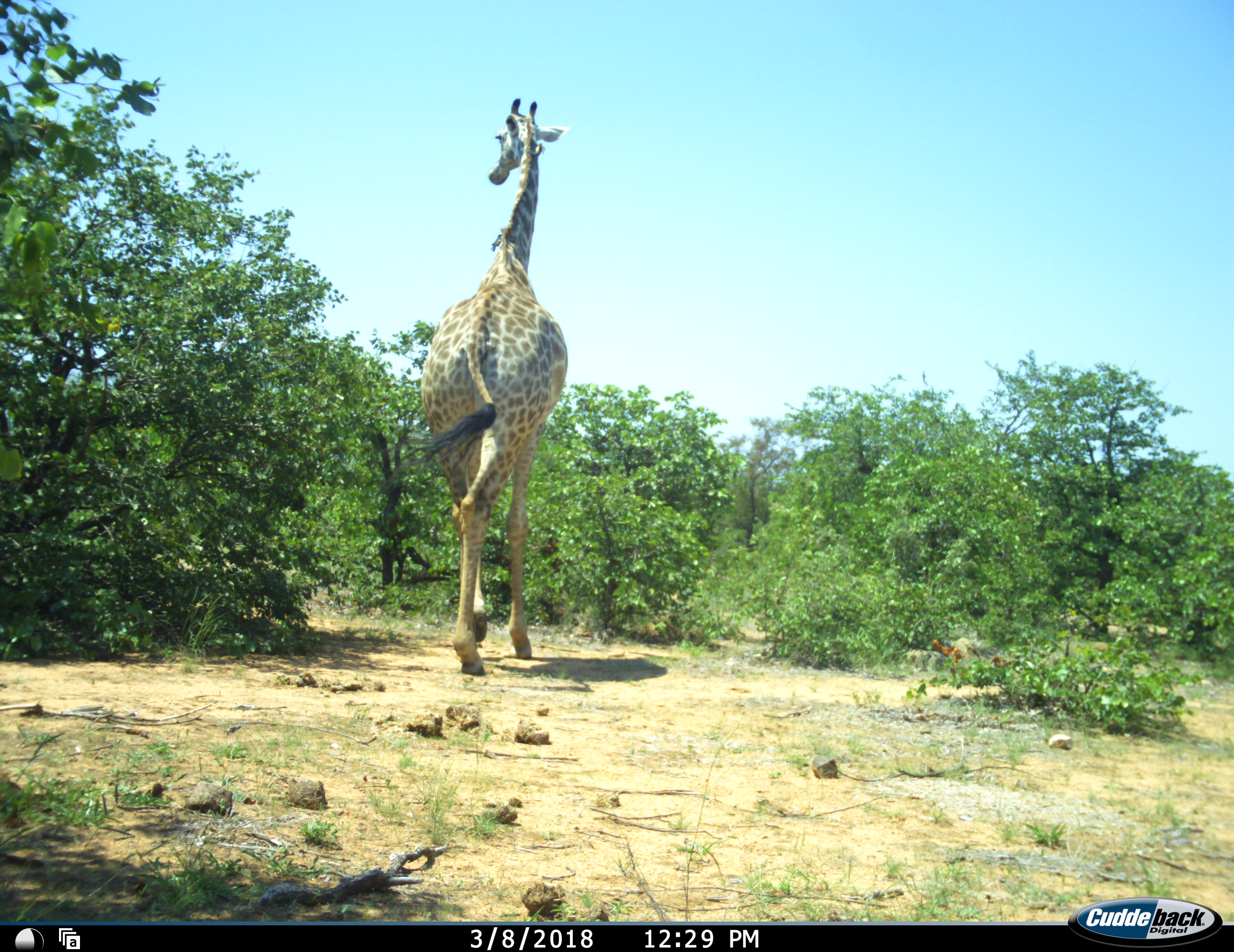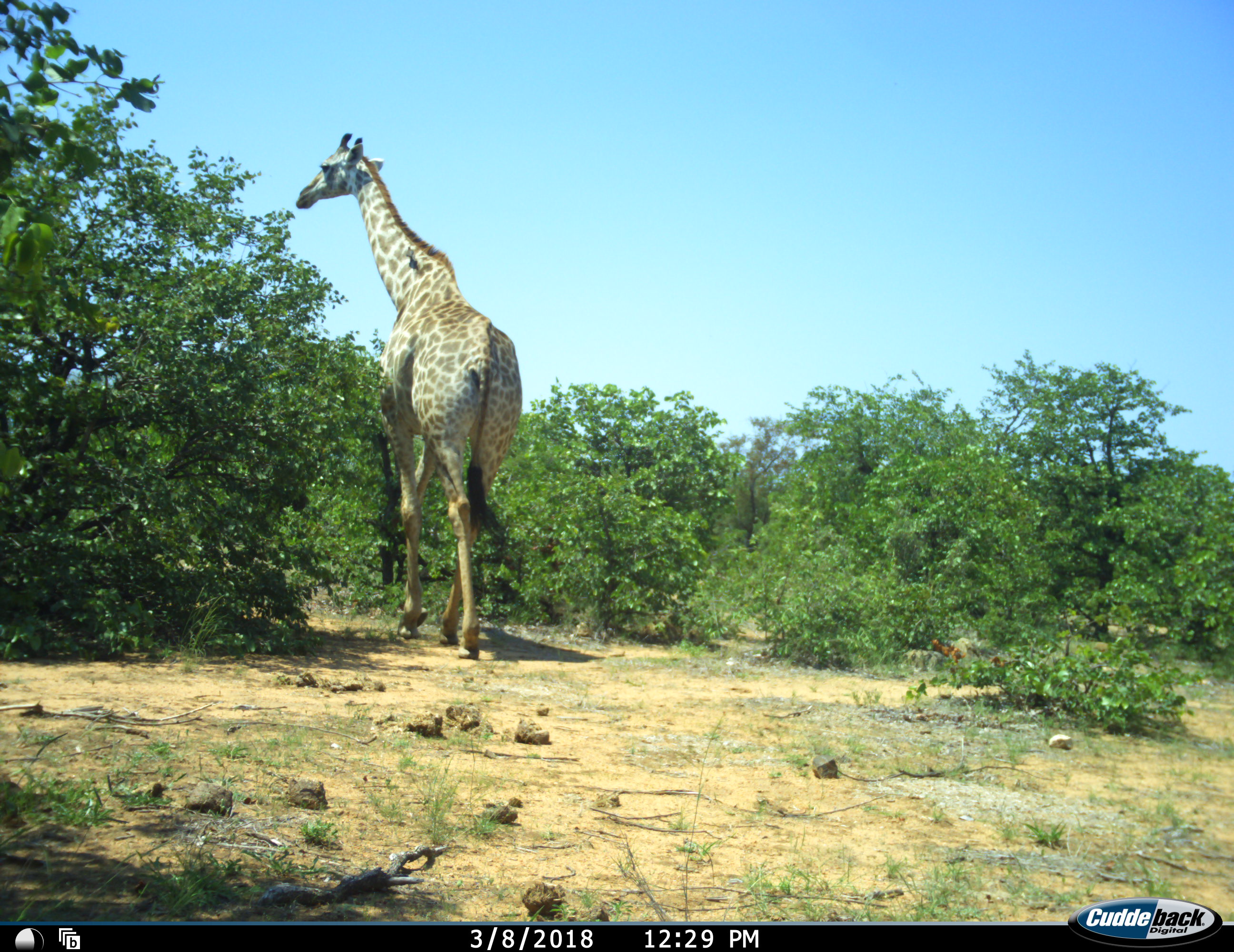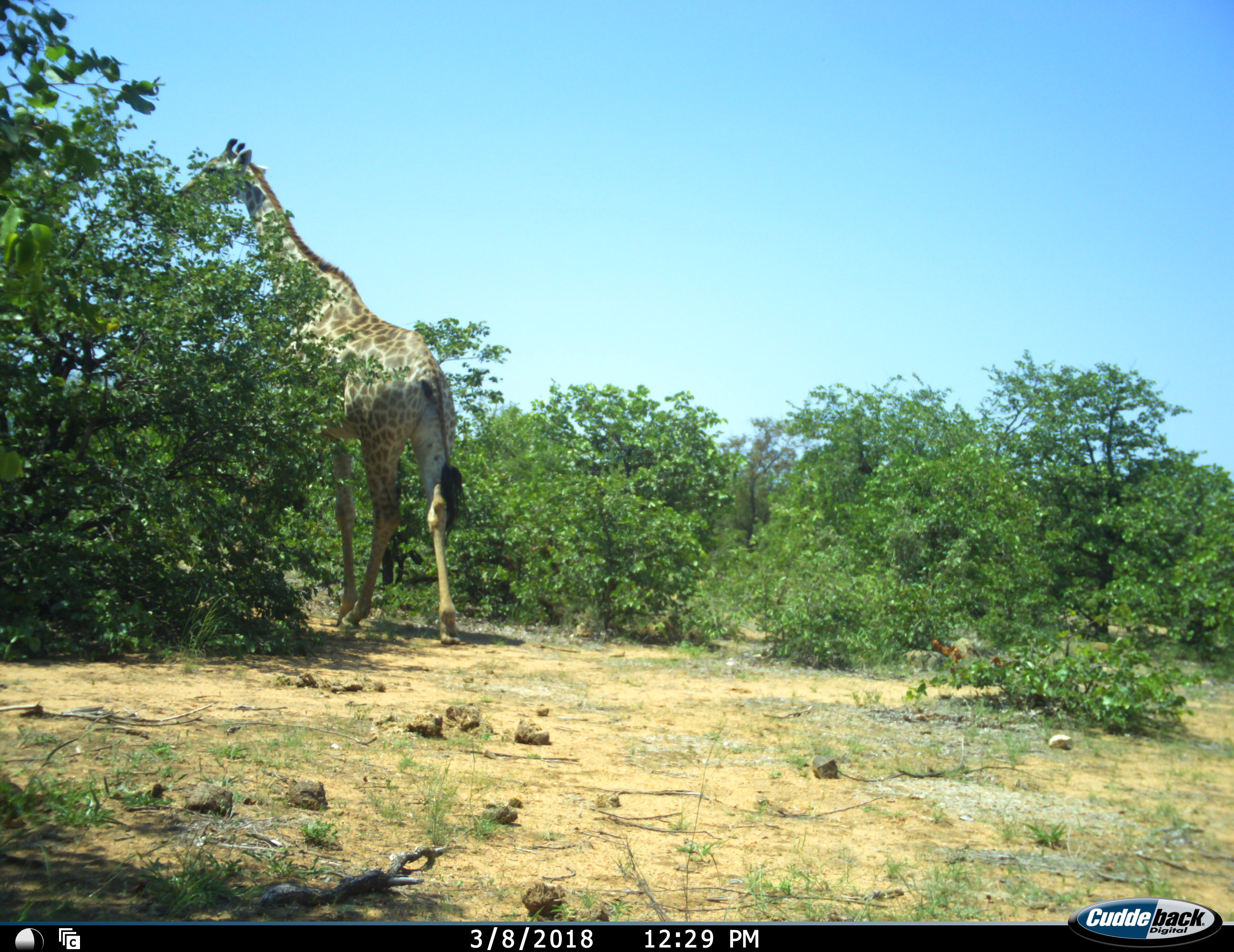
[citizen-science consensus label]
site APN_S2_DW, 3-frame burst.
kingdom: Animalia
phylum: Chordata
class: Mammalia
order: Artiodactyla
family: Giraffidae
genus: Giraffa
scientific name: Giraffa camelopardalis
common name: giraffe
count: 1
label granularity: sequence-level